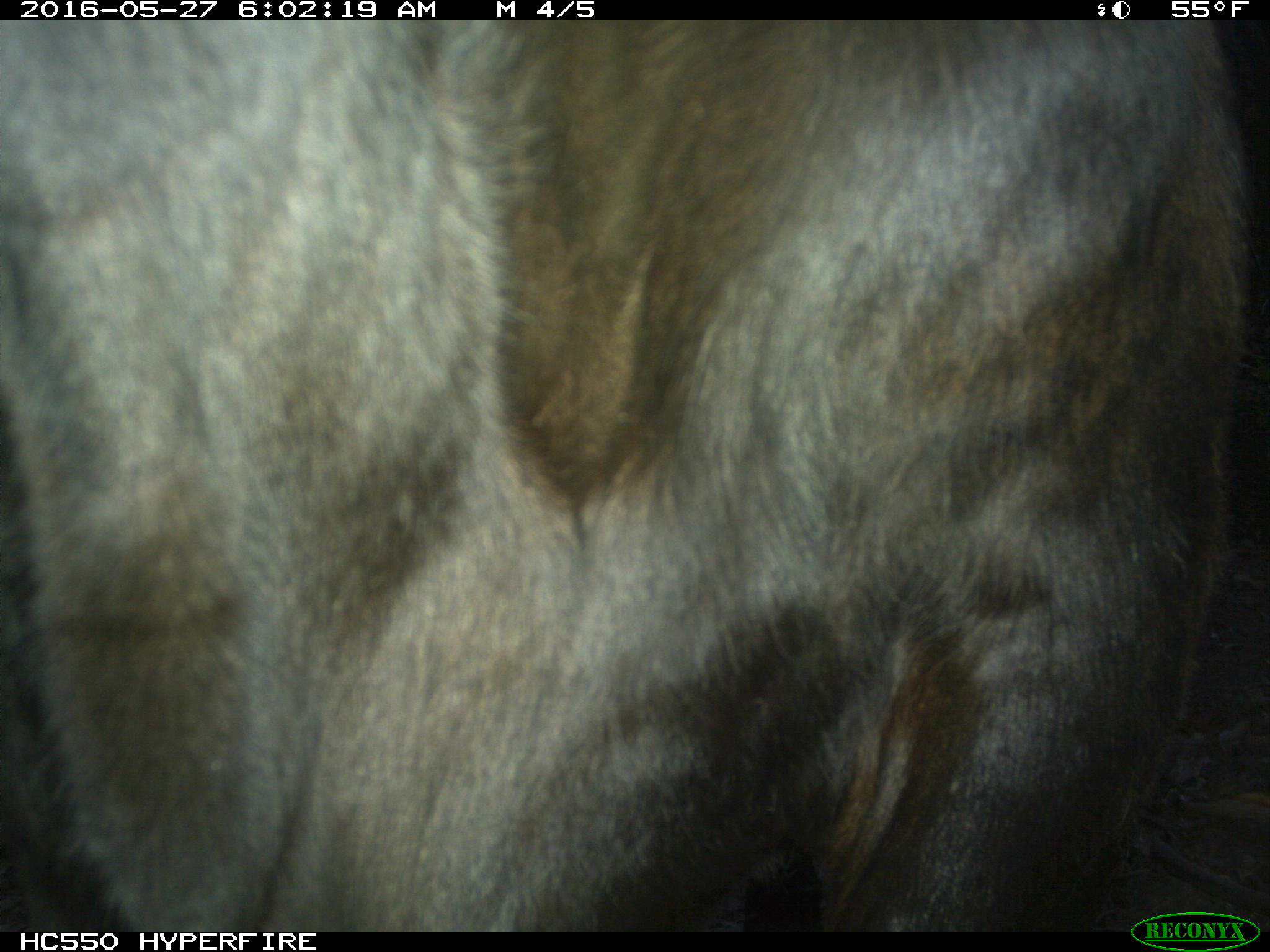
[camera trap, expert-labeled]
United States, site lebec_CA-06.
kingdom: Animalia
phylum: Chordata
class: Mammalia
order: Artiodactyla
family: Bovidae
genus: Bos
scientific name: Bos taurus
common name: domestic cow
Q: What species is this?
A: Bos taurus (domestic cow).